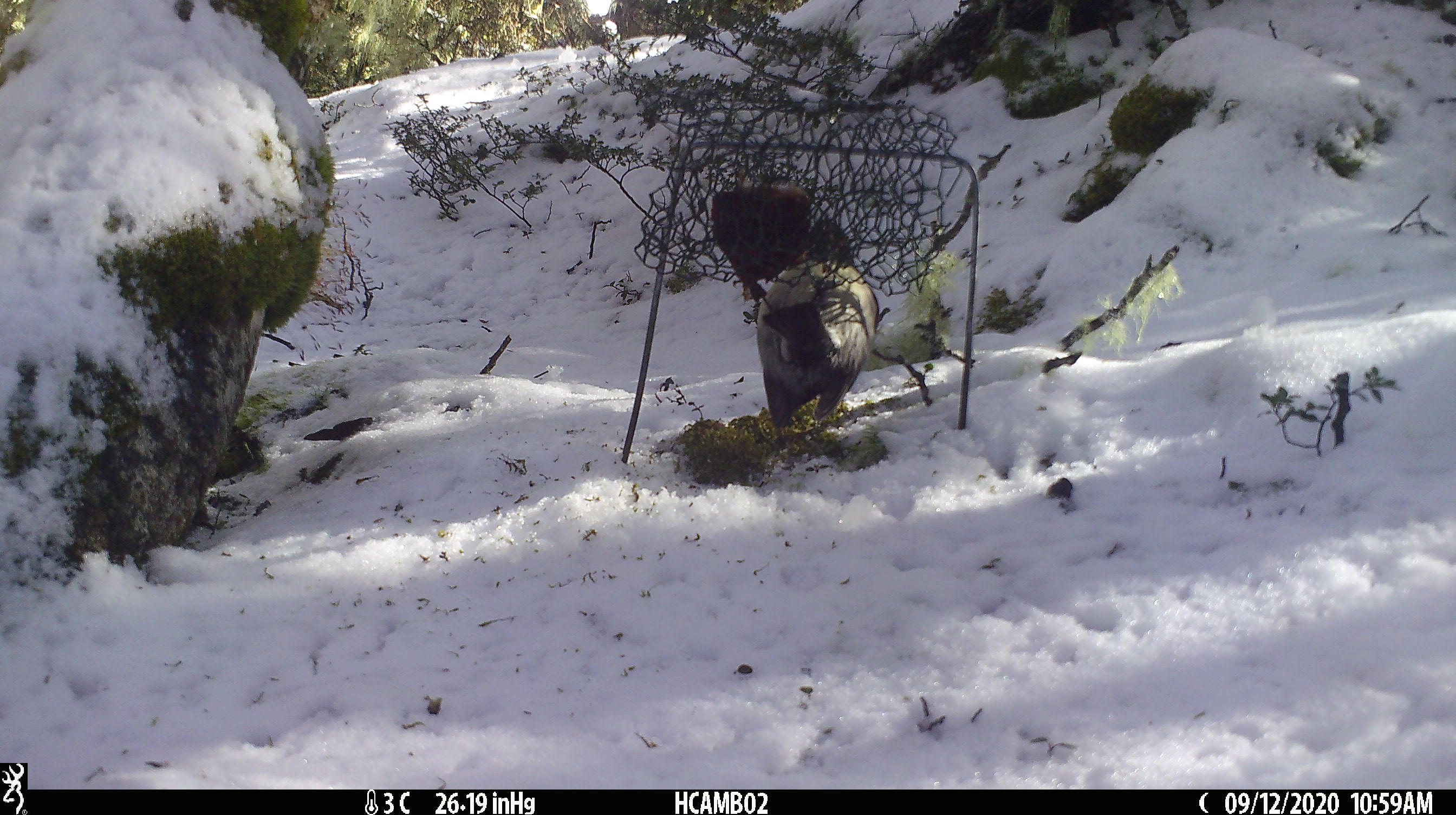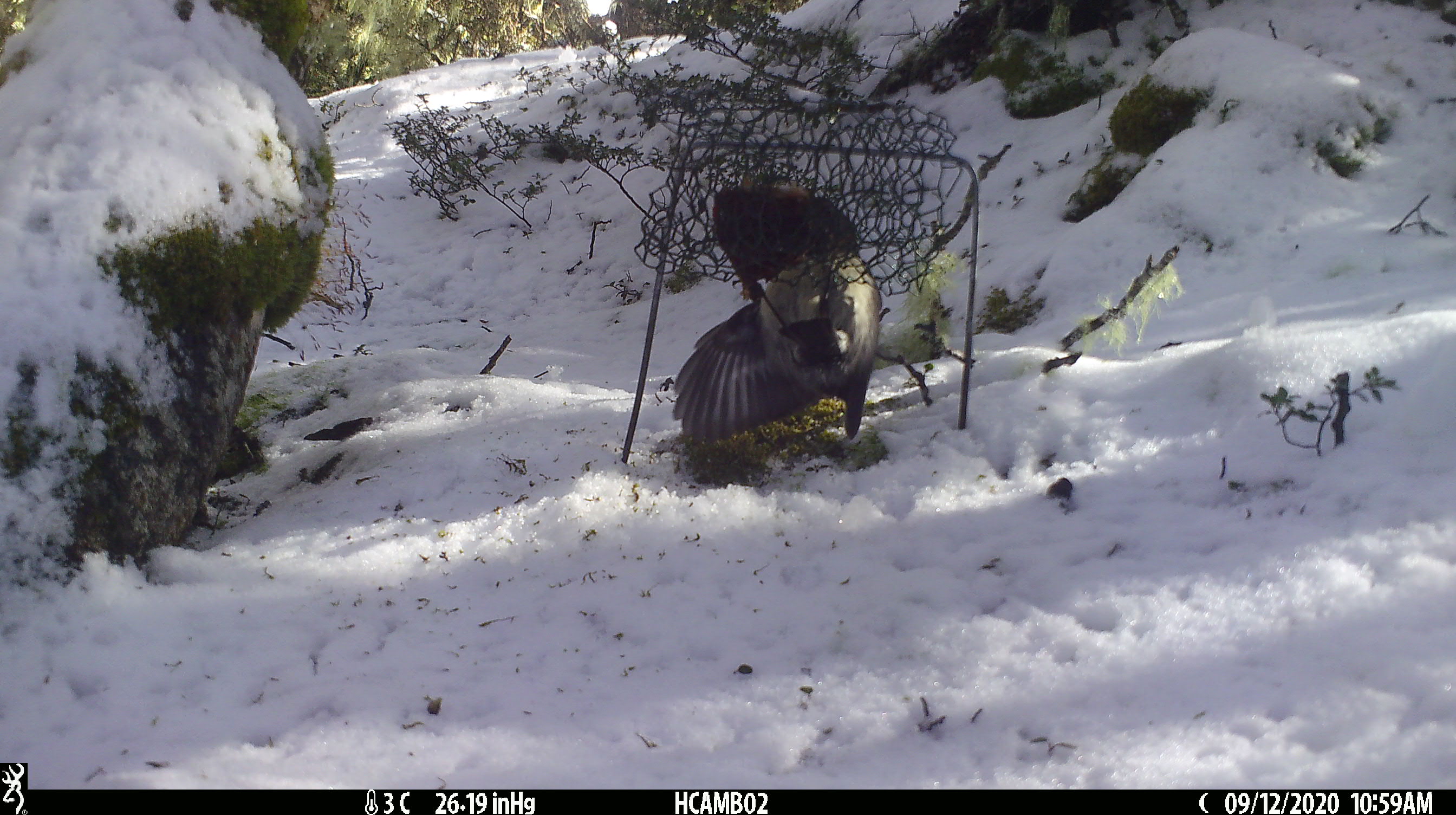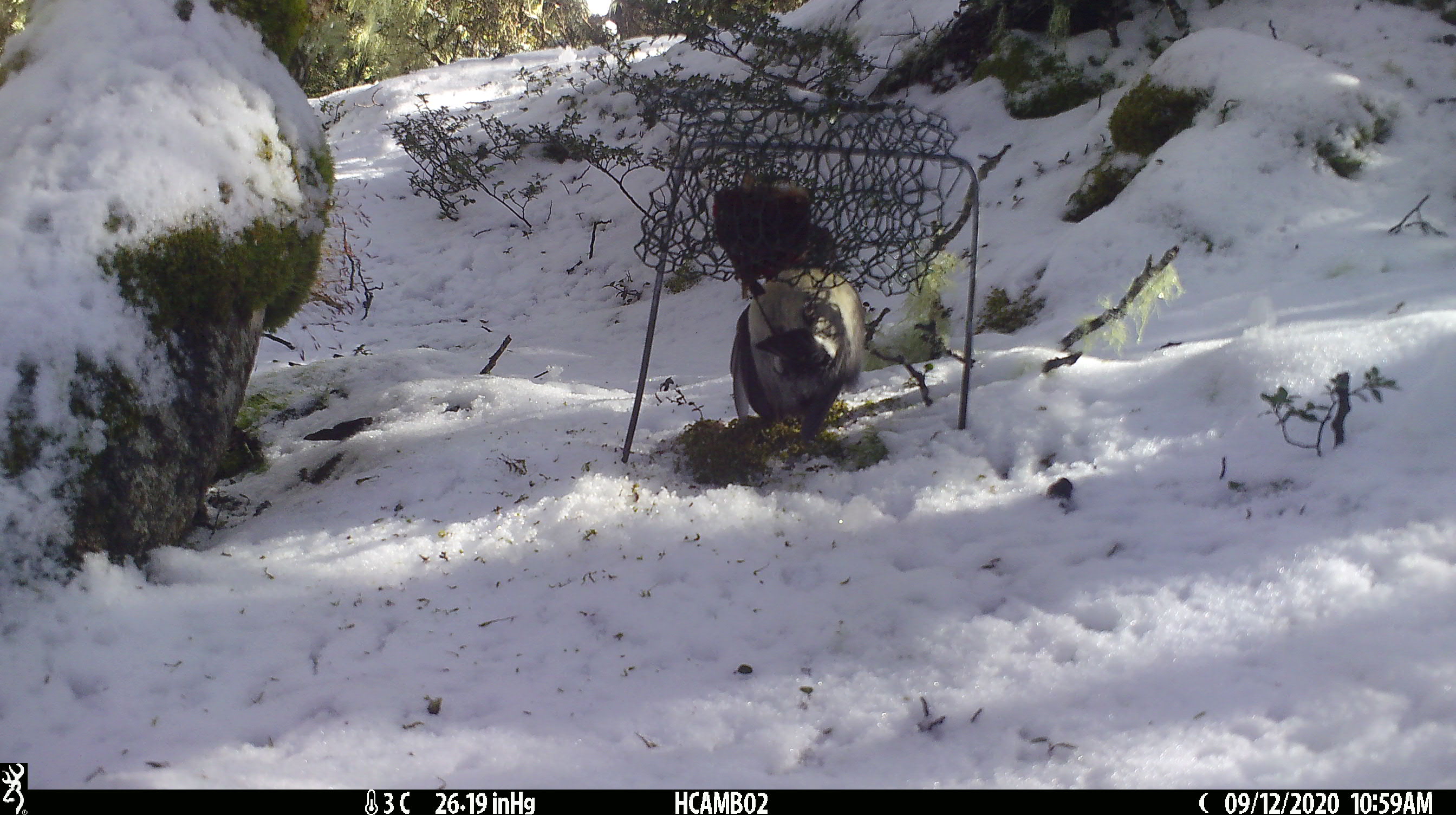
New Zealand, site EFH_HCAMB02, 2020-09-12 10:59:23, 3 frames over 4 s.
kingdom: Animalia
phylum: Chordata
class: Aves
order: Passeriformes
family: Petroicidae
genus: Petroica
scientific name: Petroica australis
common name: new zealand robin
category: robin